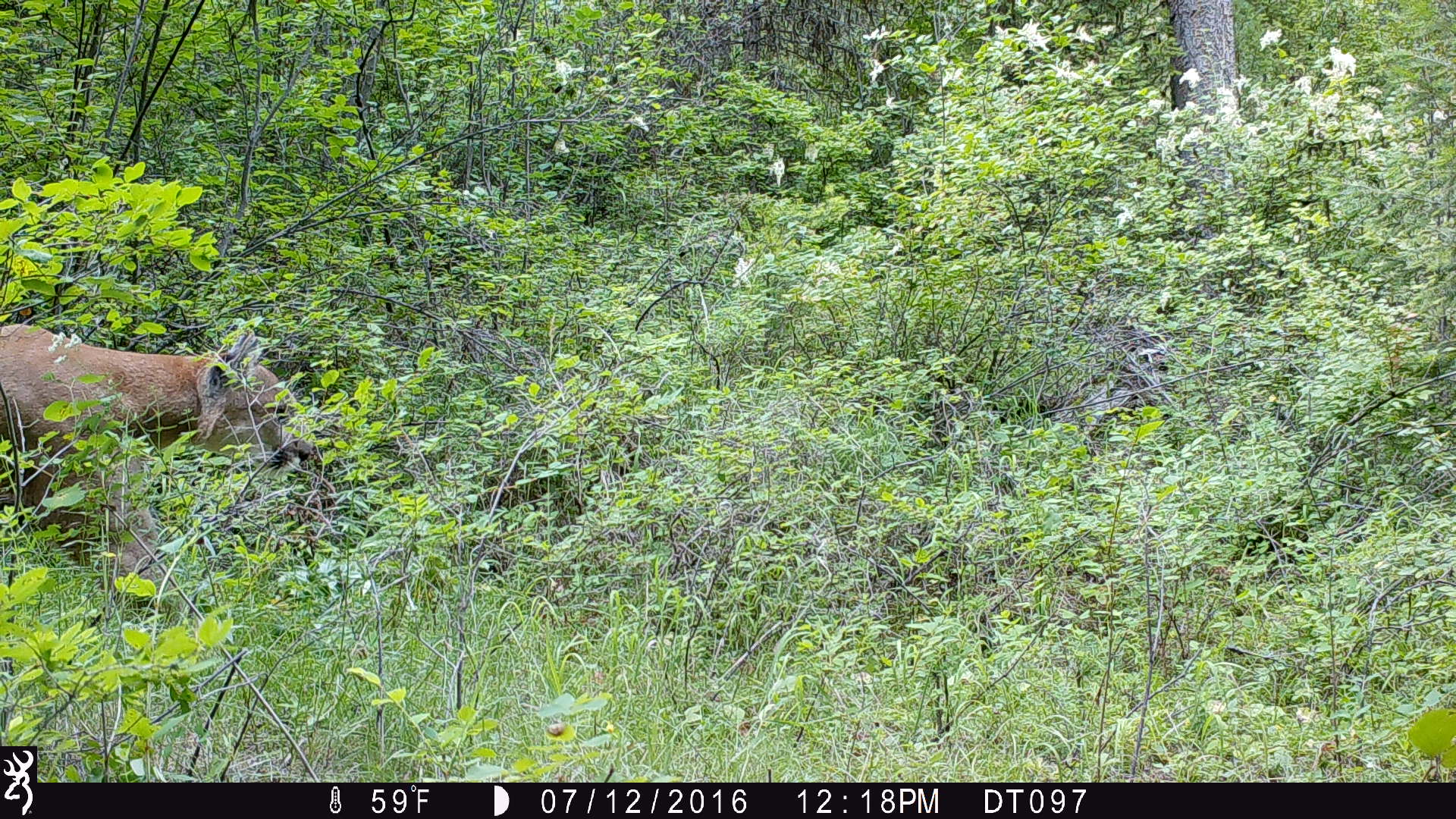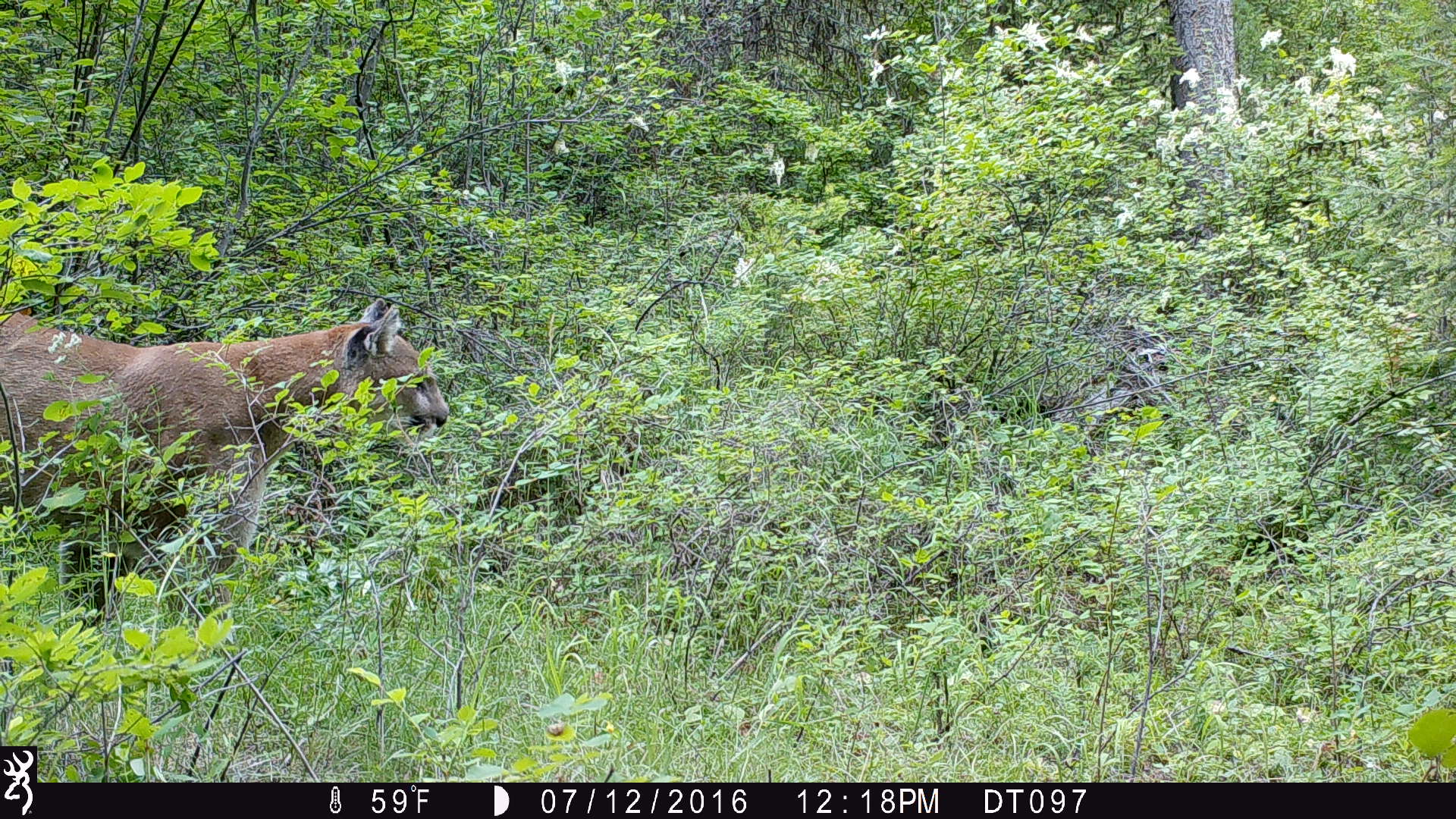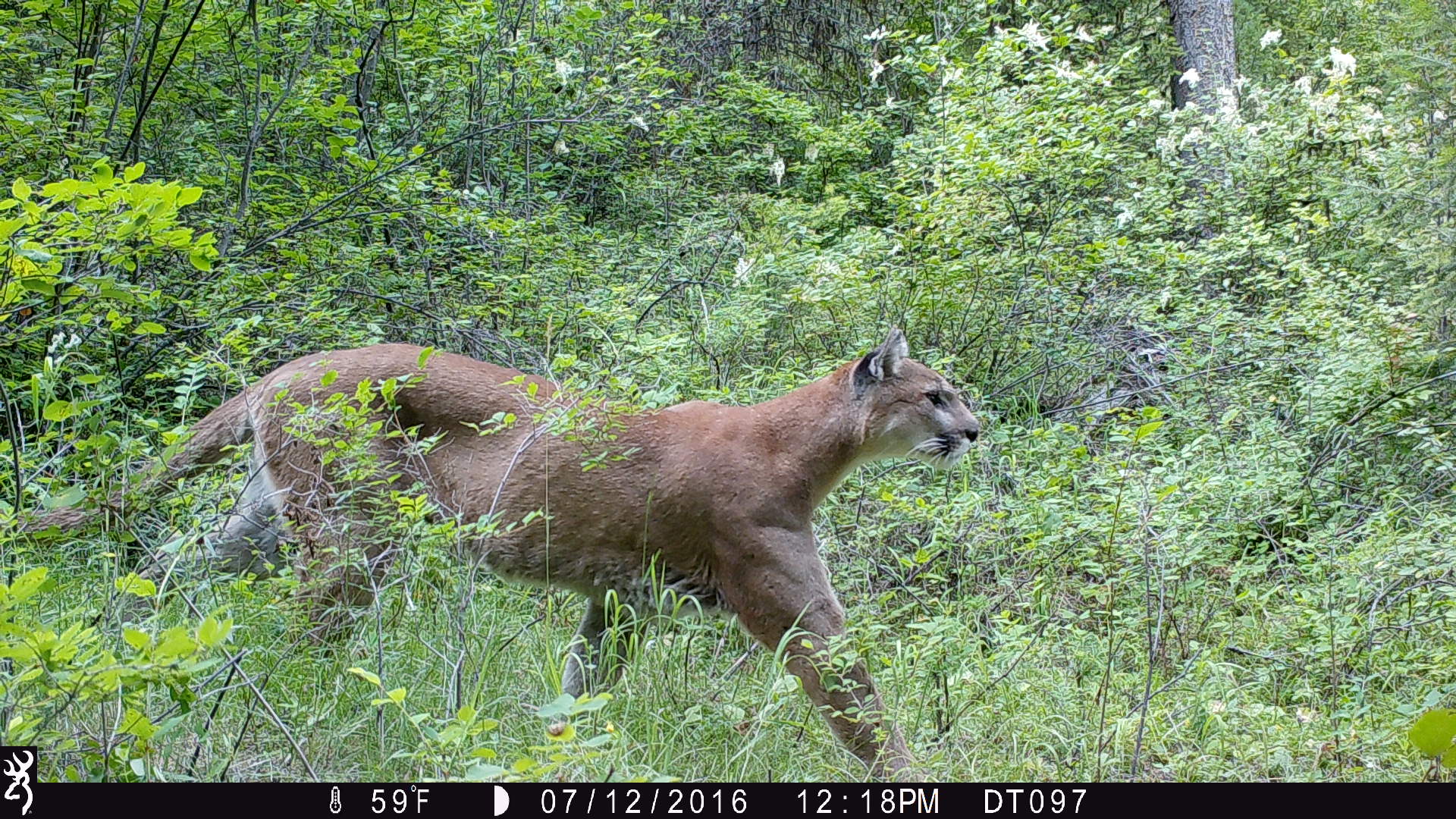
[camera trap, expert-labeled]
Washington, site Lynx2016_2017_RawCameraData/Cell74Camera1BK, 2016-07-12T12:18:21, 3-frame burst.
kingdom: Animalia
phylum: Chordata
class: Mammalia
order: Carnivora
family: Felidae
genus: Puma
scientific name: Puma concolor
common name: mountain lion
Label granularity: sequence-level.